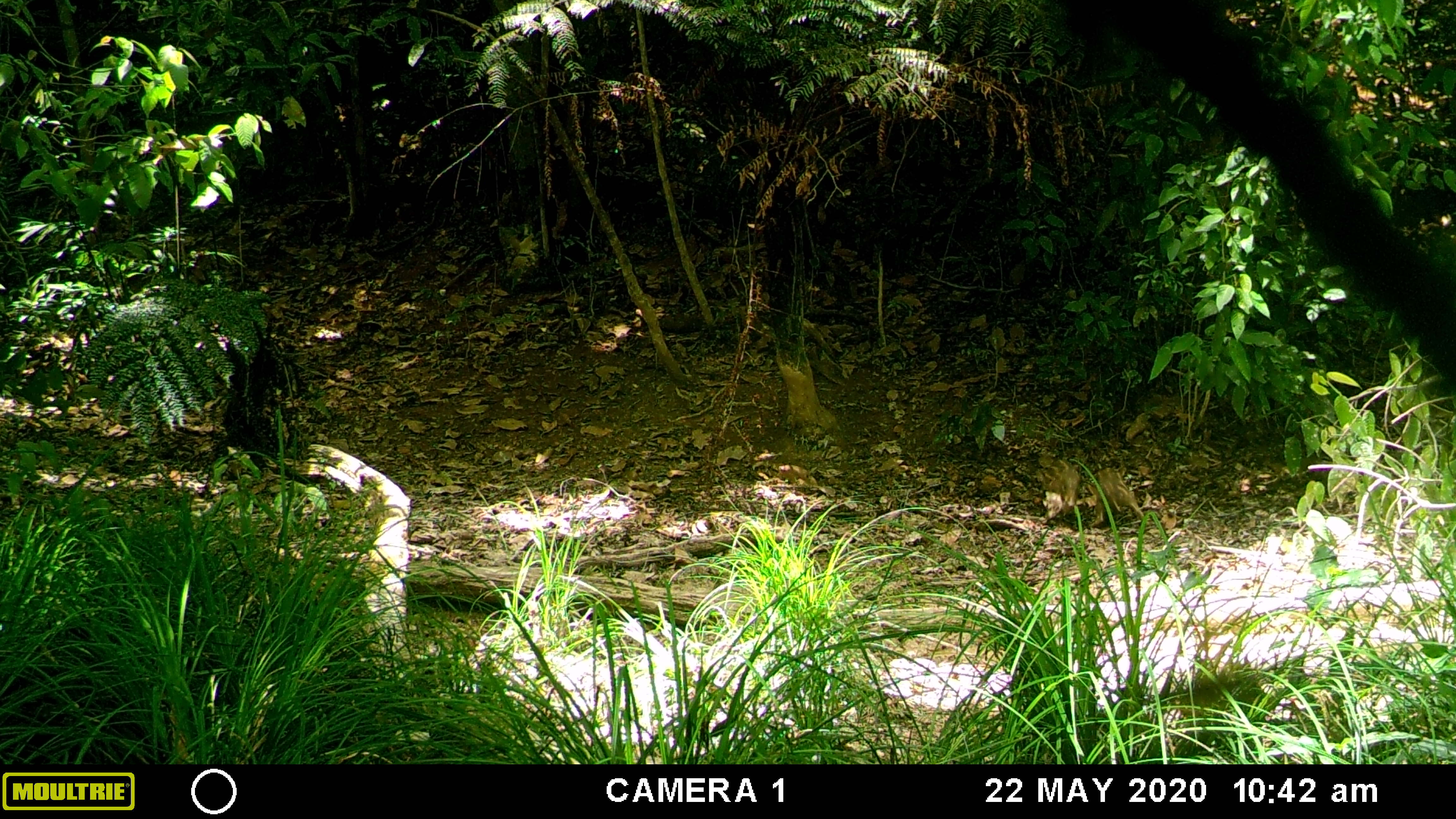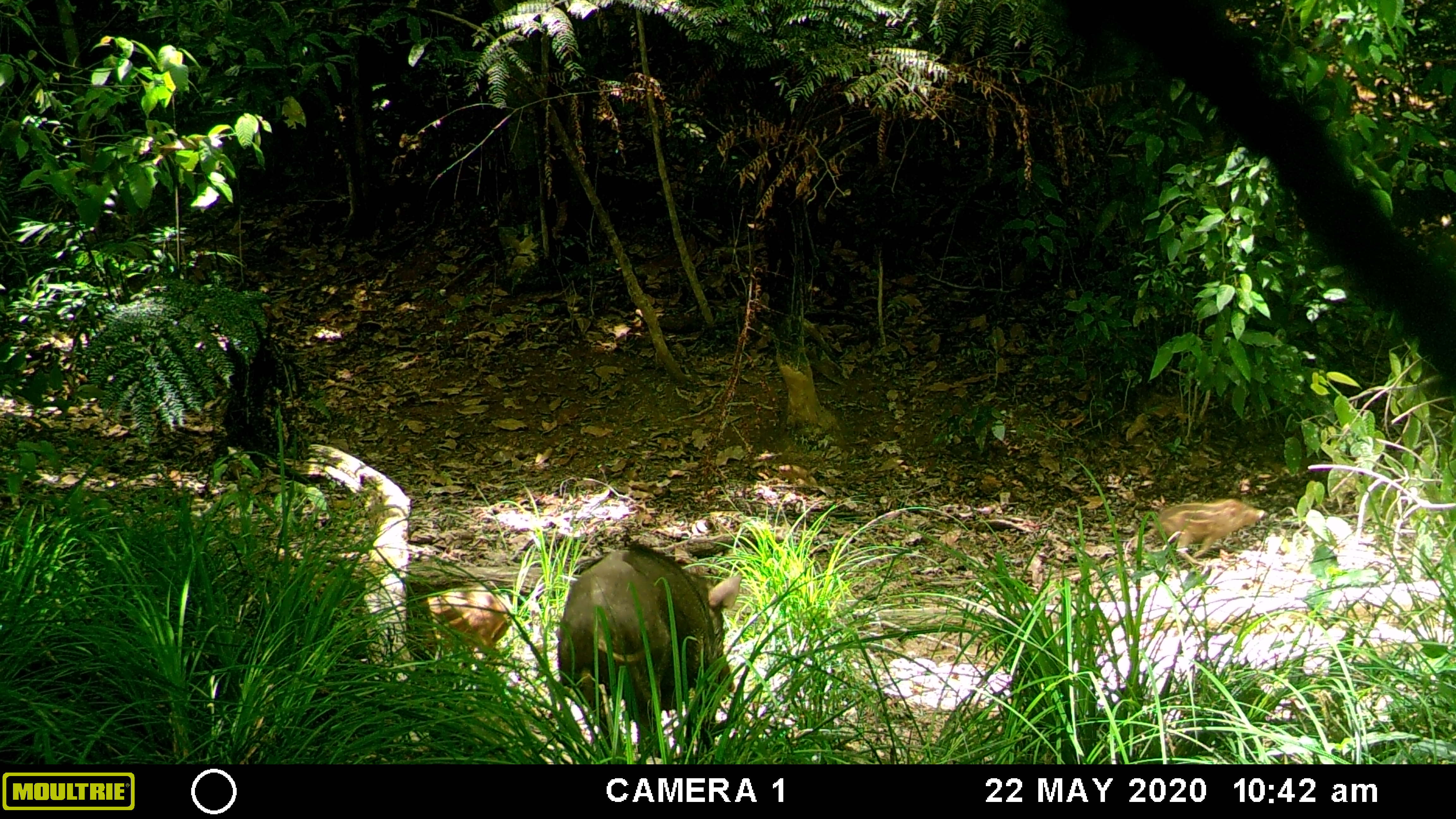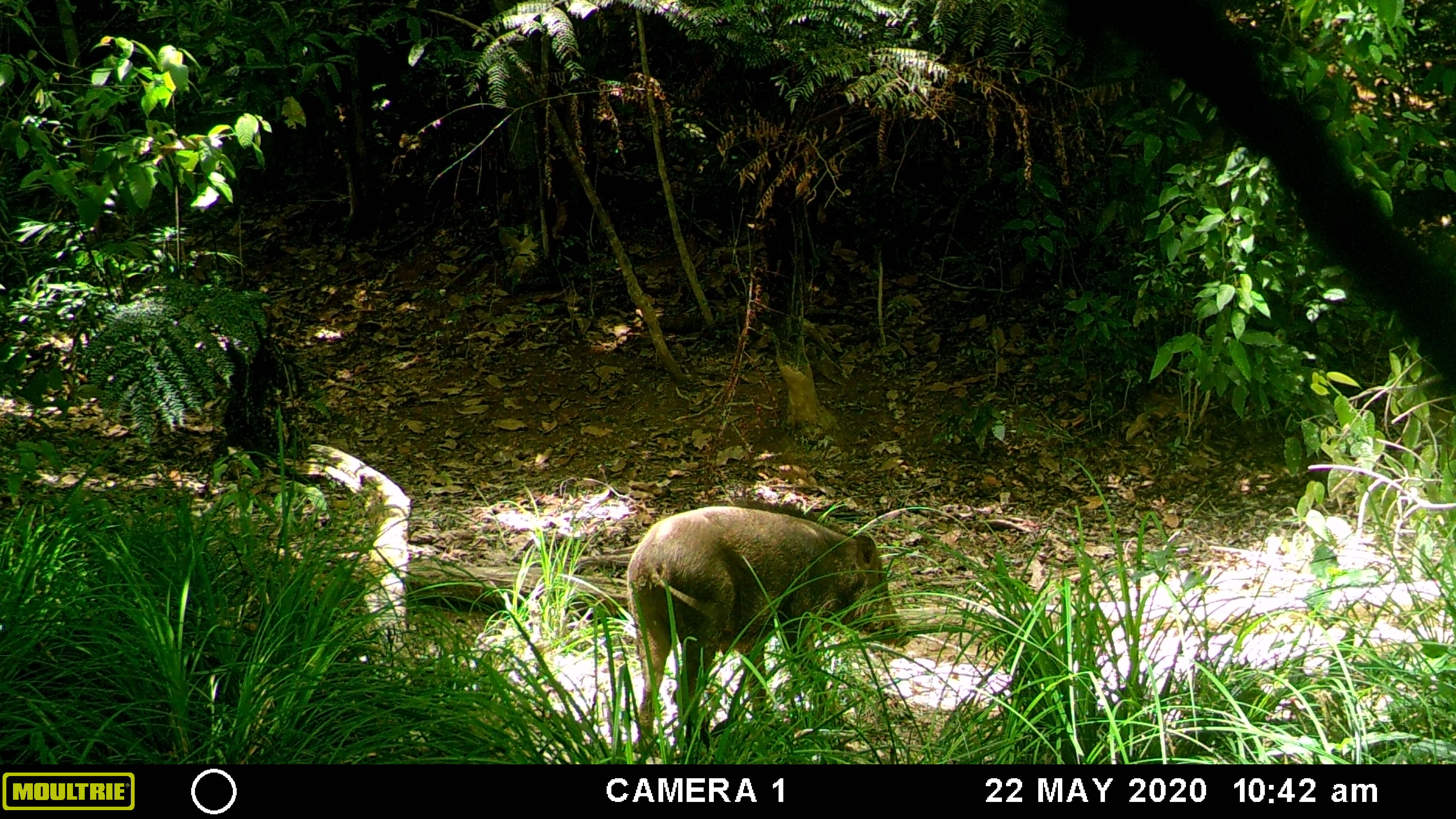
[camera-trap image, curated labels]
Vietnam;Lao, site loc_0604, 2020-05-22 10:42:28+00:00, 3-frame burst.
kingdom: Animalia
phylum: Chordata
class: Mammalia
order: Artiodactyla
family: Suidae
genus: Sus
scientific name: Sus scrofa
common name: eurasian wild pig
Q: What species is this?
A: Eurasian wild pig (Sus scrofa).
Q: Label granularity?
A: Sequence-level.